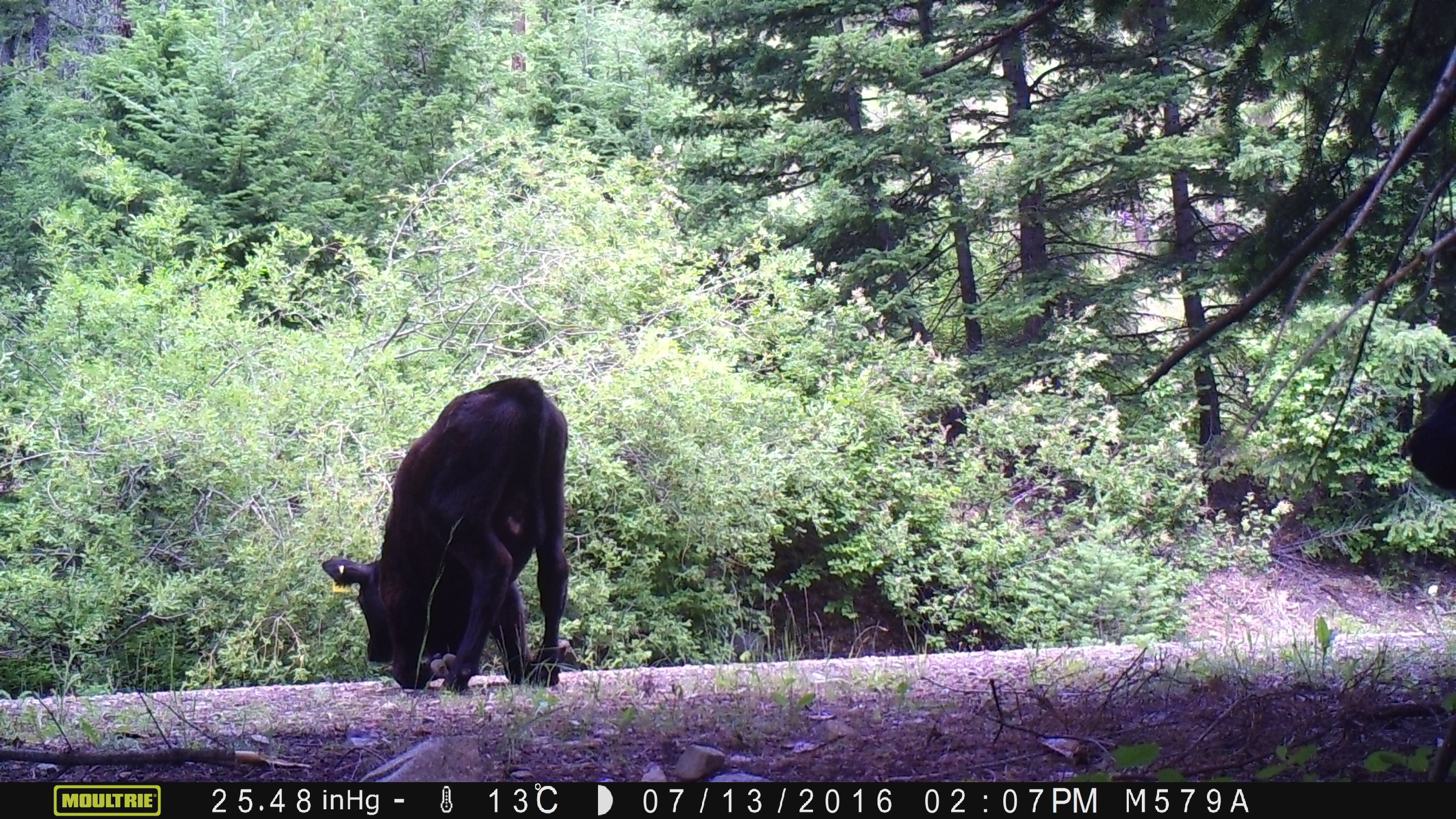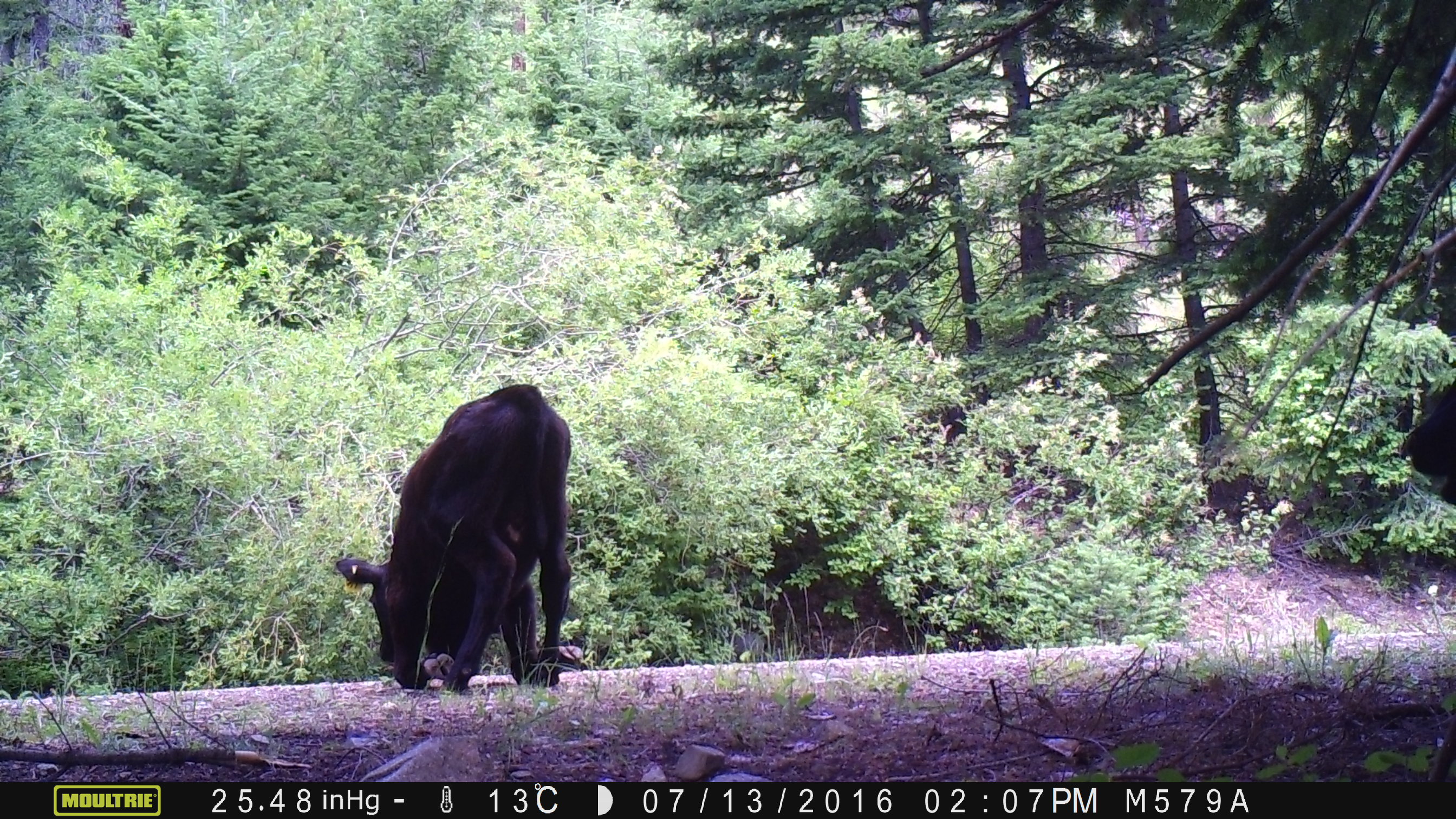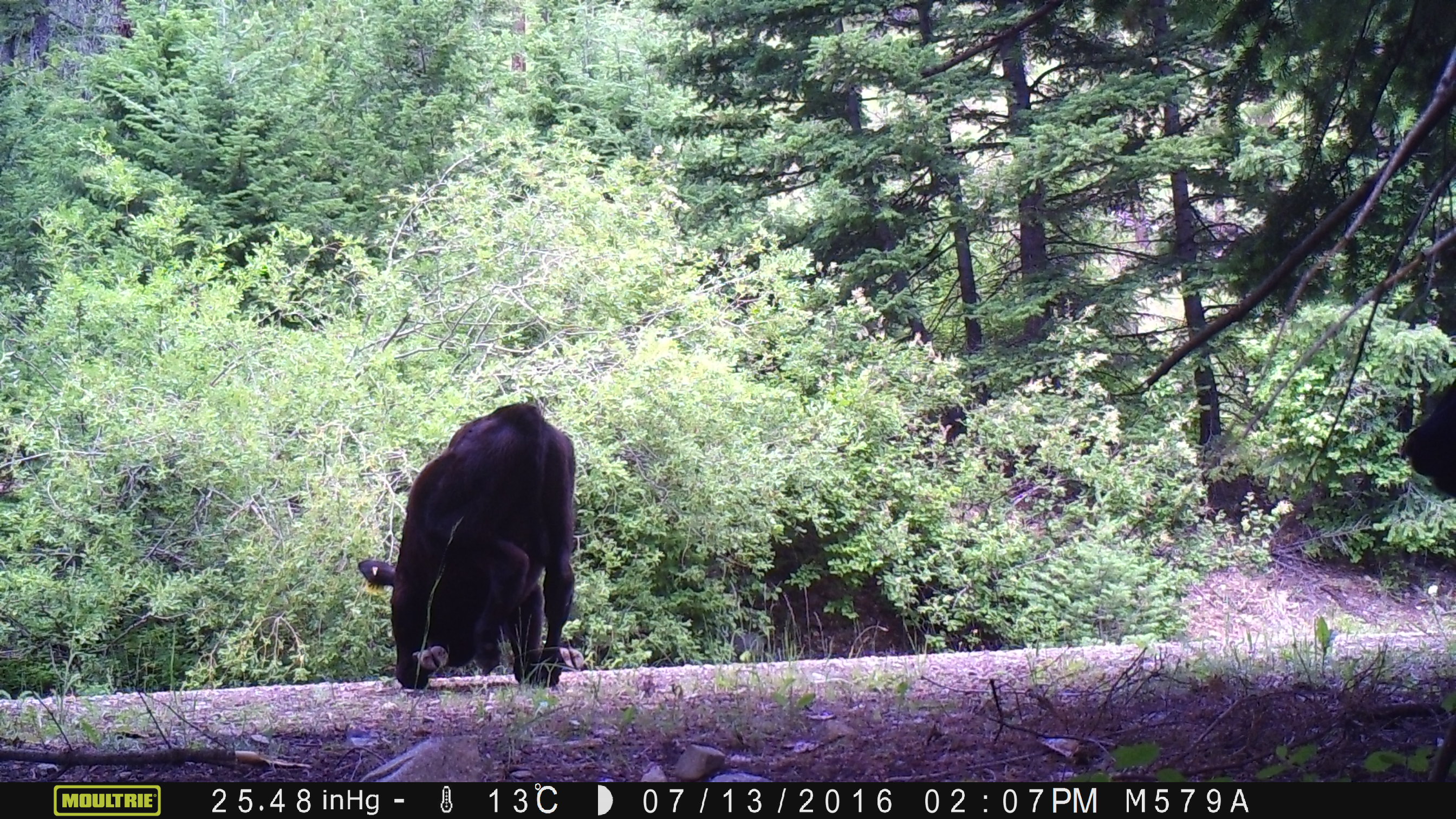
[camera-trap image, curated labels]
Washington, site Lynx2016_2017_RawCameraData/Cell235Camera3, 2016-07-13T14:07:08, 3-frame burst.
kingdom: Animalia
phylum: Chordata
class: Mammalia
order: Artiodactyla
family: Bovidae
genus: Bos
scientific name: Bos taurus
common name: domestic cattle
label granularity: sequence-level